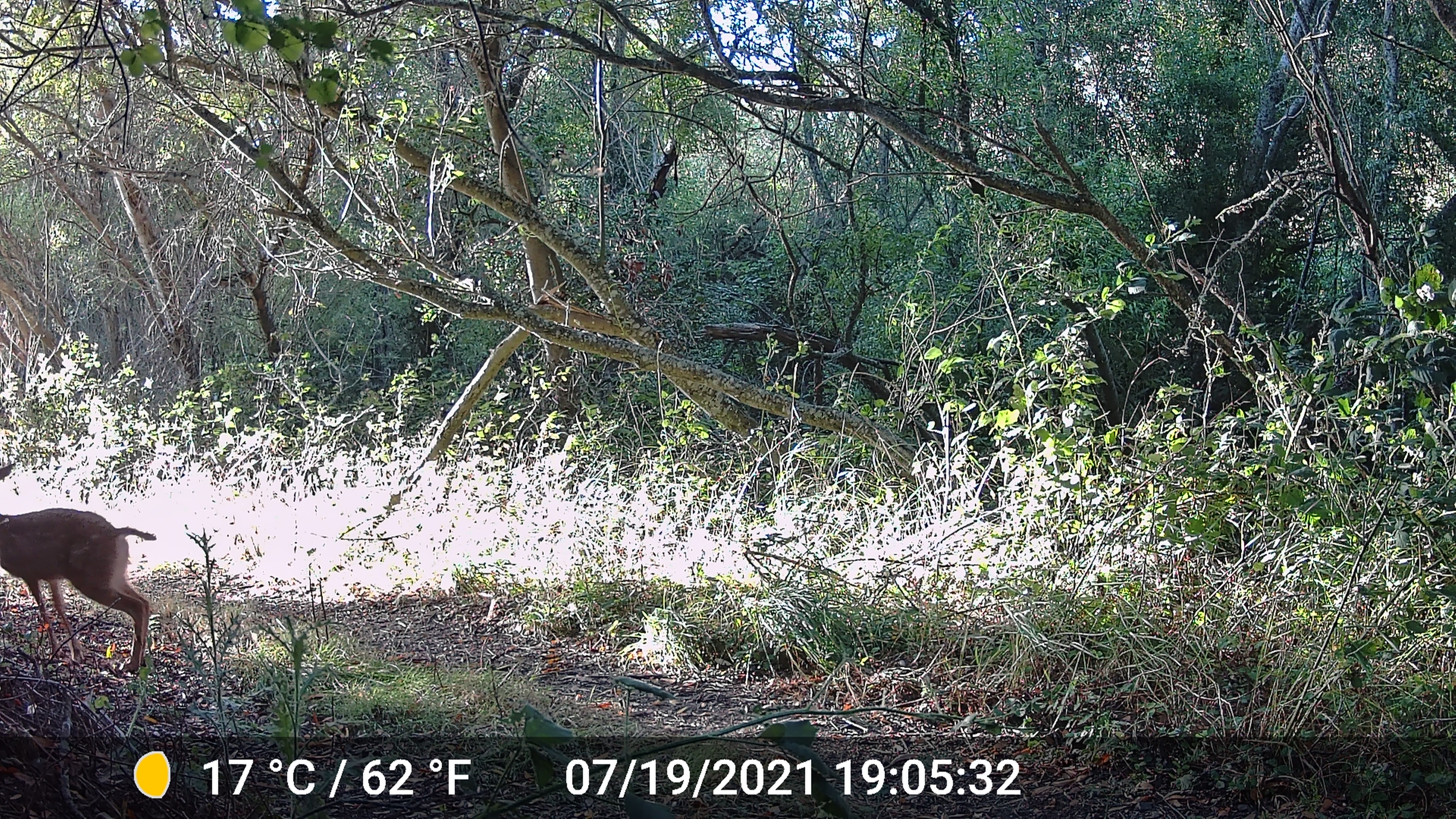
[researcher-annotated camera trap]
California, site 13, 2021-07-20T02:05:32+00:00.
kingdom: Animalia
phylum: Chordata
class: Mammalia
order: Artiodactyla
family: Cervidae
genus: Odocoileus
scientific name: Odocoileus hemionus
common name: mule deer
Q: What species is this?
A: Mule deer (Odocoileus hemionus).